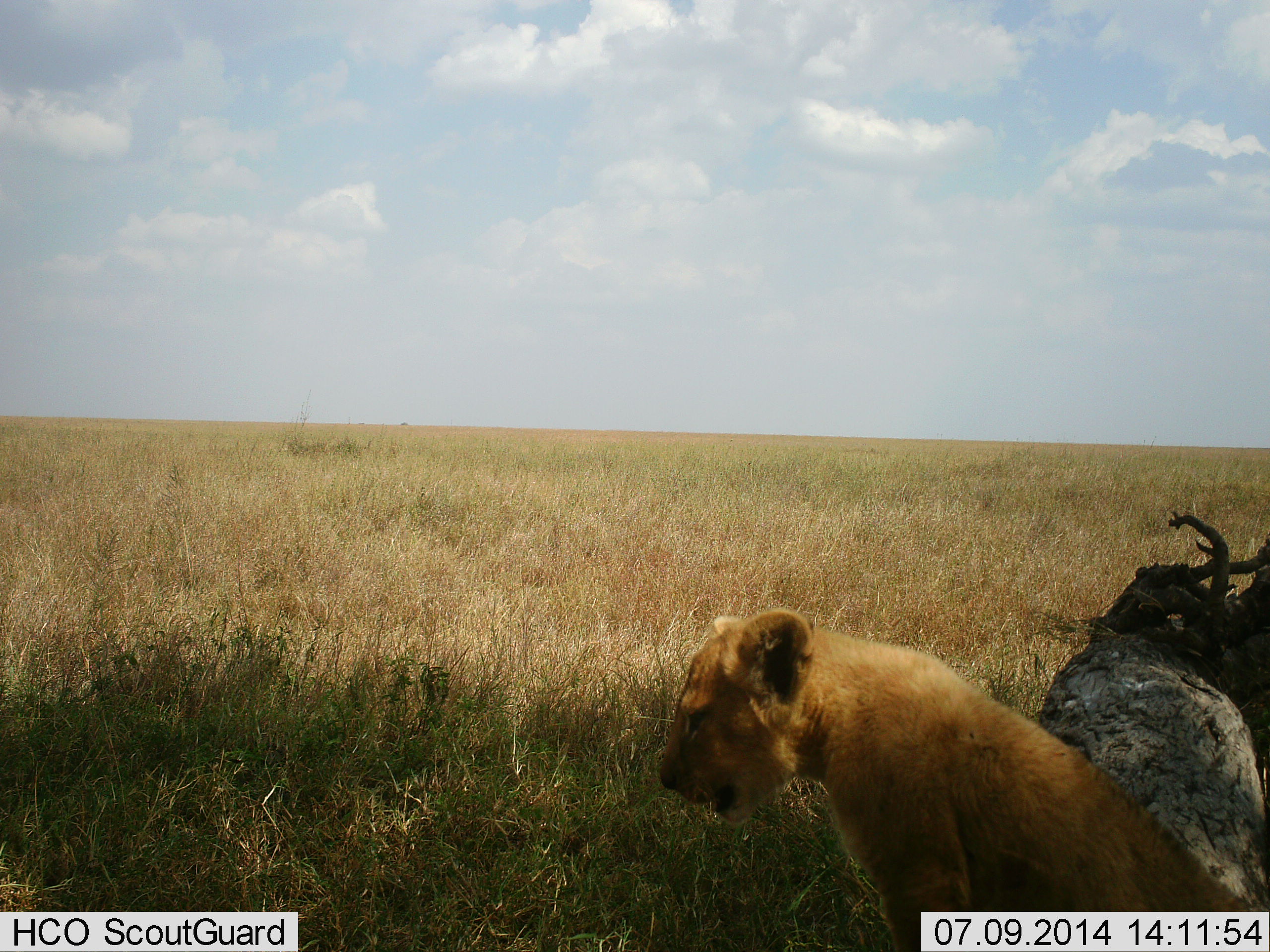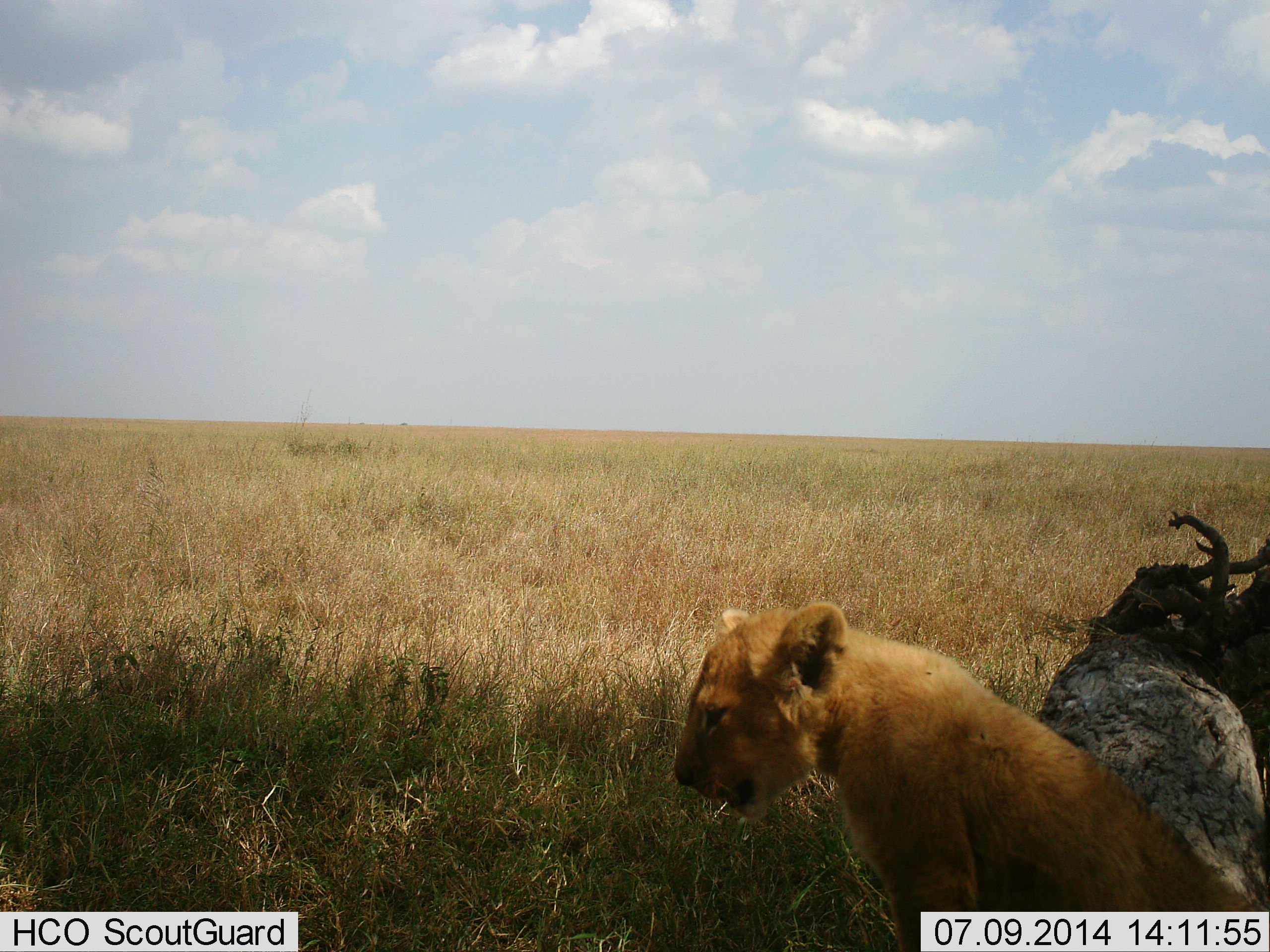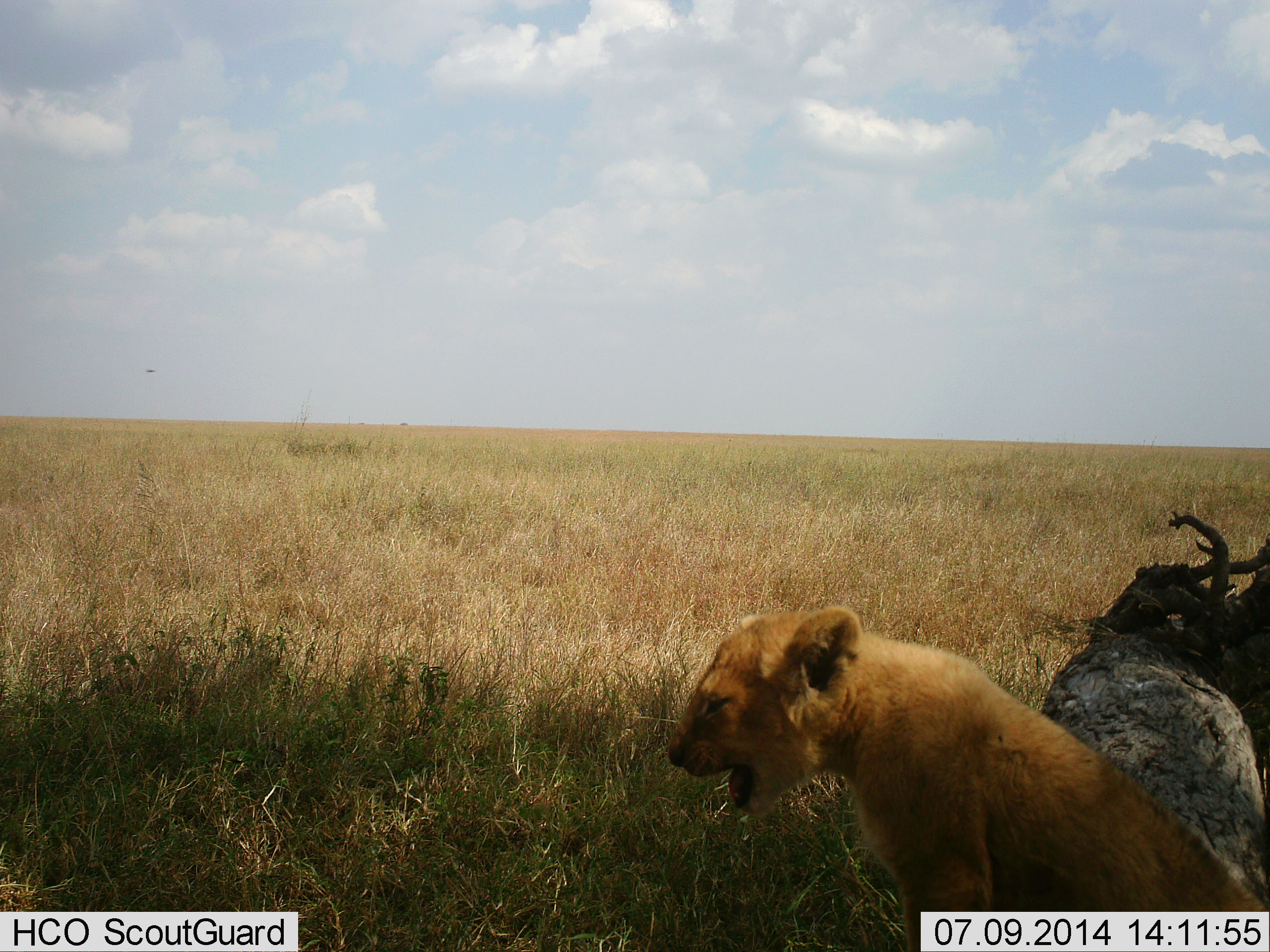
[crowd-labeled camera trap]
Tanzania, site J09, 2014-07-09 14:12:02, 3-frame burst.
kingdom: Animalia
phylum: Chordata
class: Mammalia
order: Carnivora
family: Felidae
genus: Panthera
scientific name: Panthera leo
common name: lion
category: lionfemale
Lionfemale (lion) (Panthera leo), count 1. Behavior (volunteer vote fractions): standing 20%, resting 70%, moving 10%, interacting 10%. Young present (vote fraction): 60%. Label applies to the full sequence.